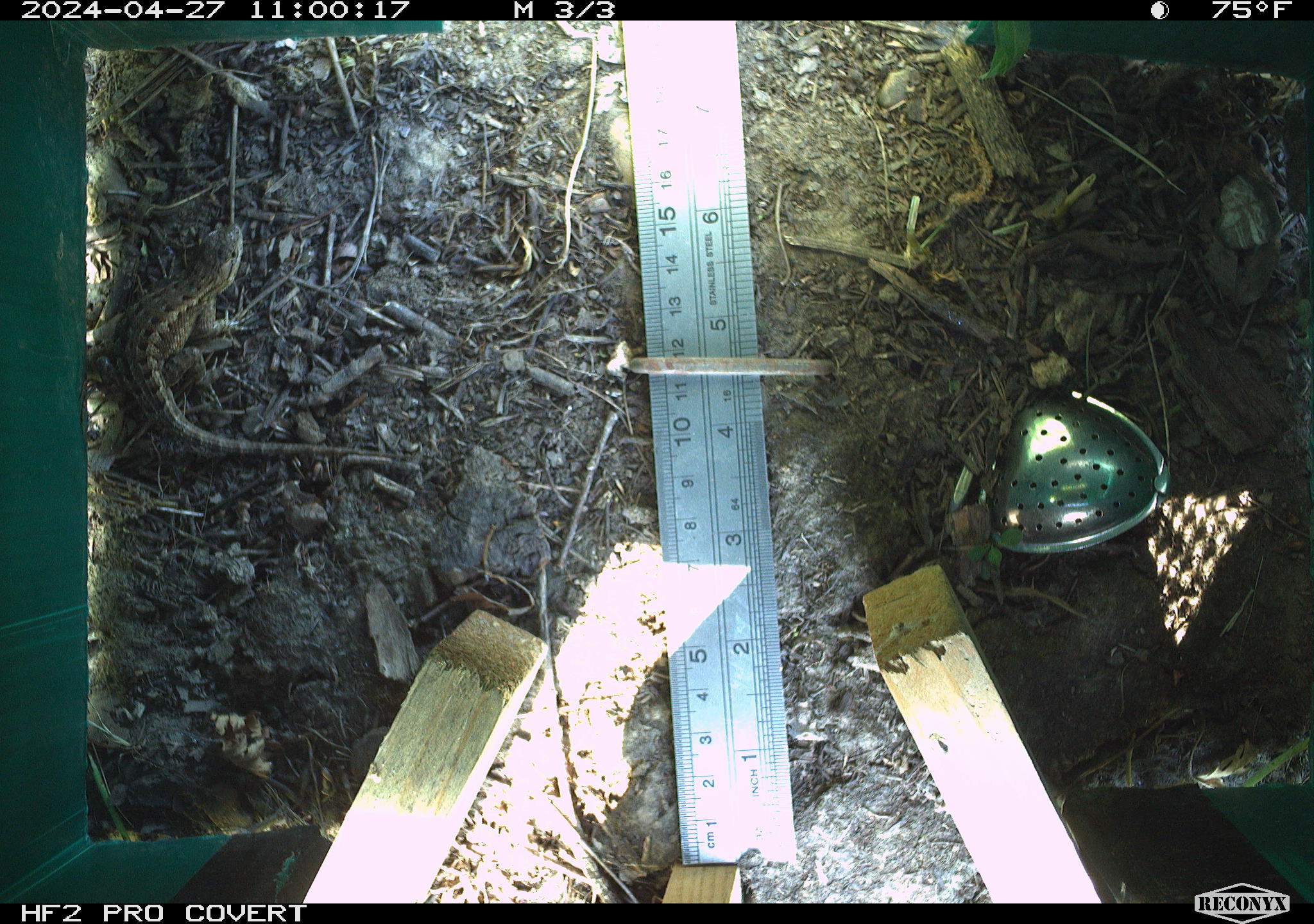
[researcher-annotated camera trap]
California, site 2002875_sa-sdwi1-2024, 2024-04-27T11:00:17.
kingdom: Animalia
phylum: Chordata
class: Reptilia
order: Squamata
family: Phrynosomatidae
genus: Sceloporus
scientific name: Sceloporus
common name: spiny lizards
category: sceloporus species